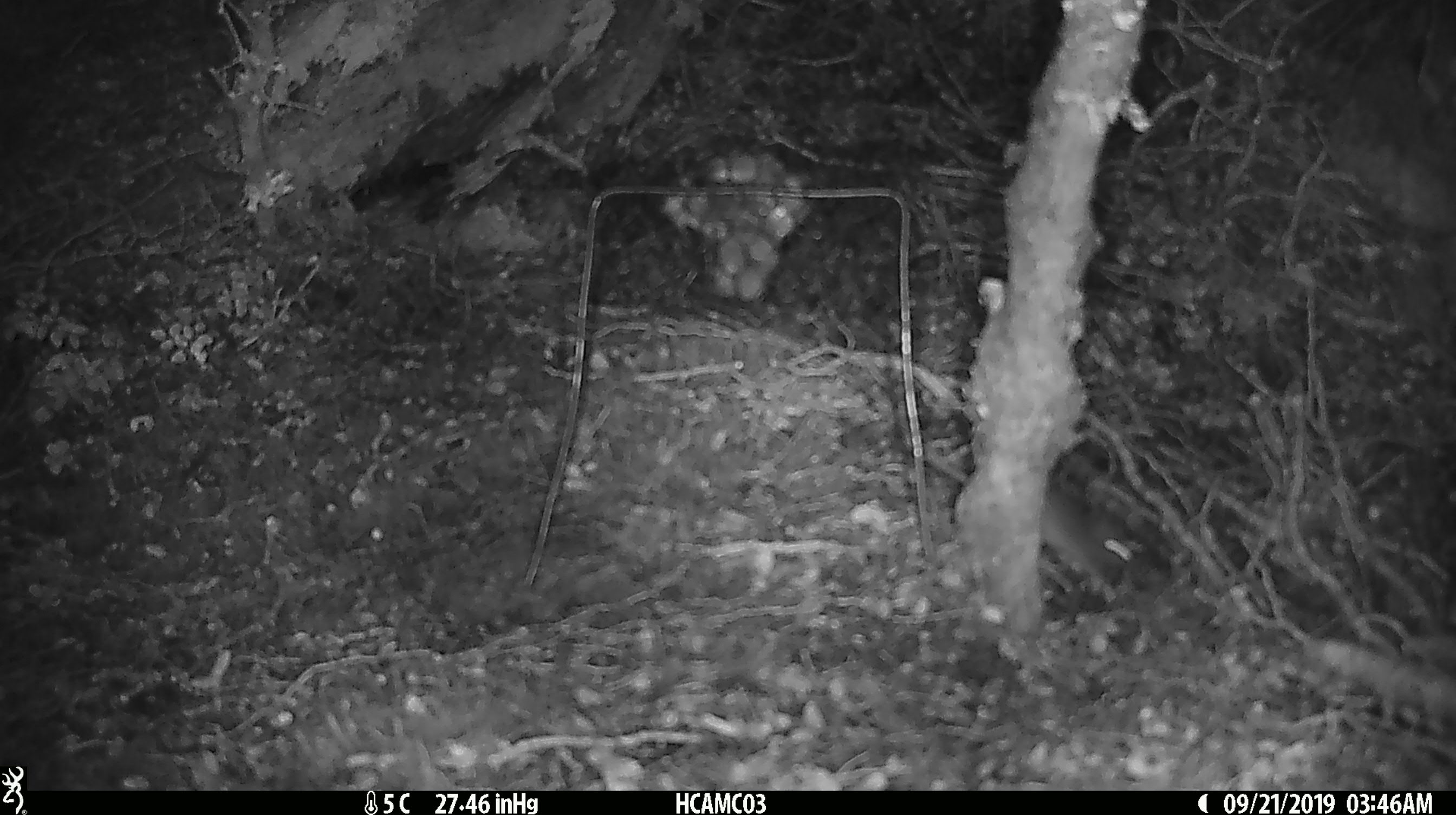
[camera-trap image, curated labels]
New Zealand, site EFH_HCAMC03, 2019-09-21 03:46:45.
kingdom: Animalia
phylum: Chordata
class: Mammalia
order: Rodentia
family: Muridae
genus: Mus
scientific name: Mus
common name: mouse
Mouse (Mus).